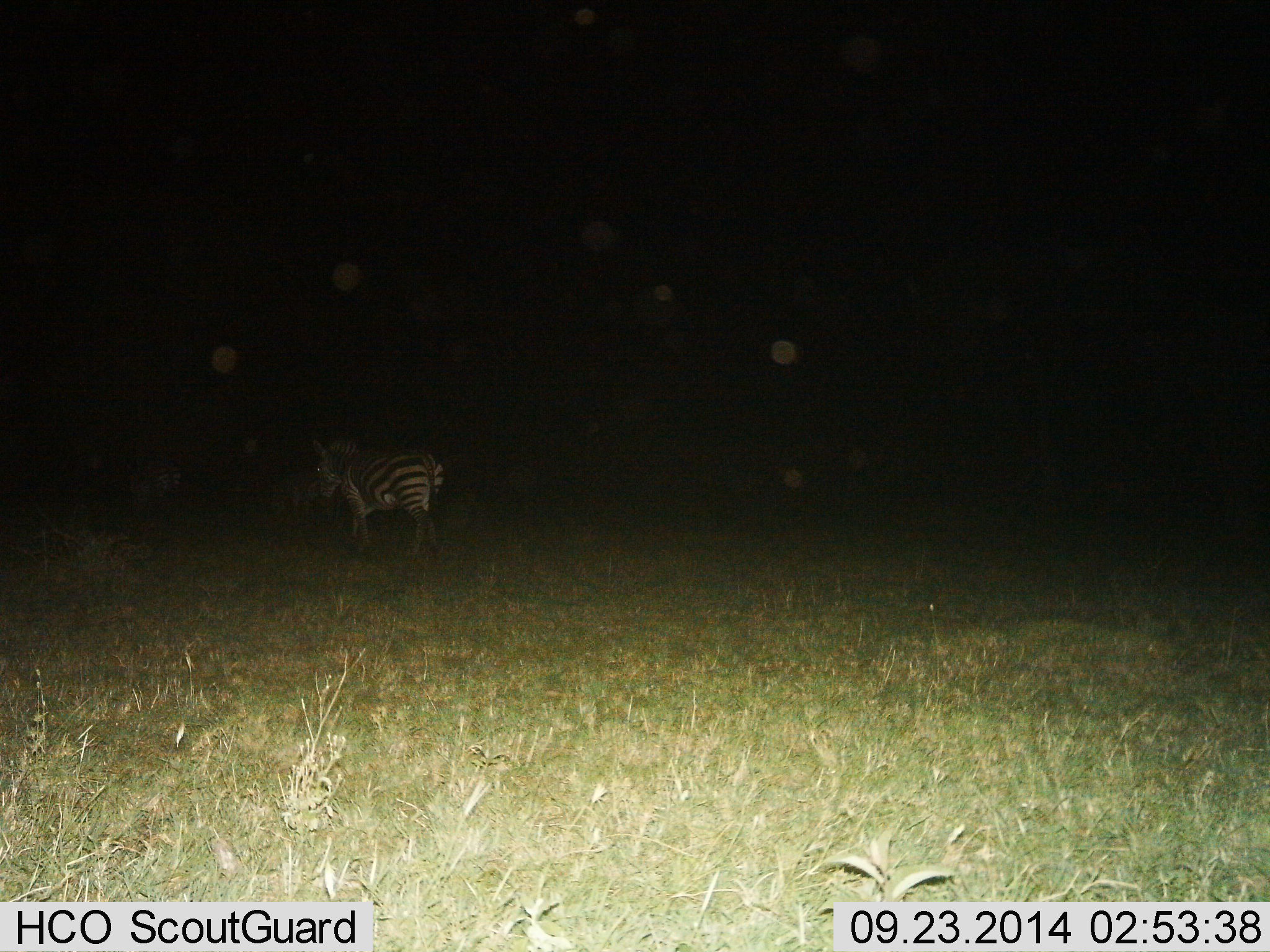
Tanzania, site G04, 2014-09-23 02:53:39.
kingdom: Animalia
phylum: Chordata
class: Mammalia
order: Perissodactyla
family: Equidae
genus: Equus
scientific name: Equus quagga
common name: plains zebra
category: zebra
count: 1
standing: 30%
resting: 0%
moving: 70%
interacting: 0%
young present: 0%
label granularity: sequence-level